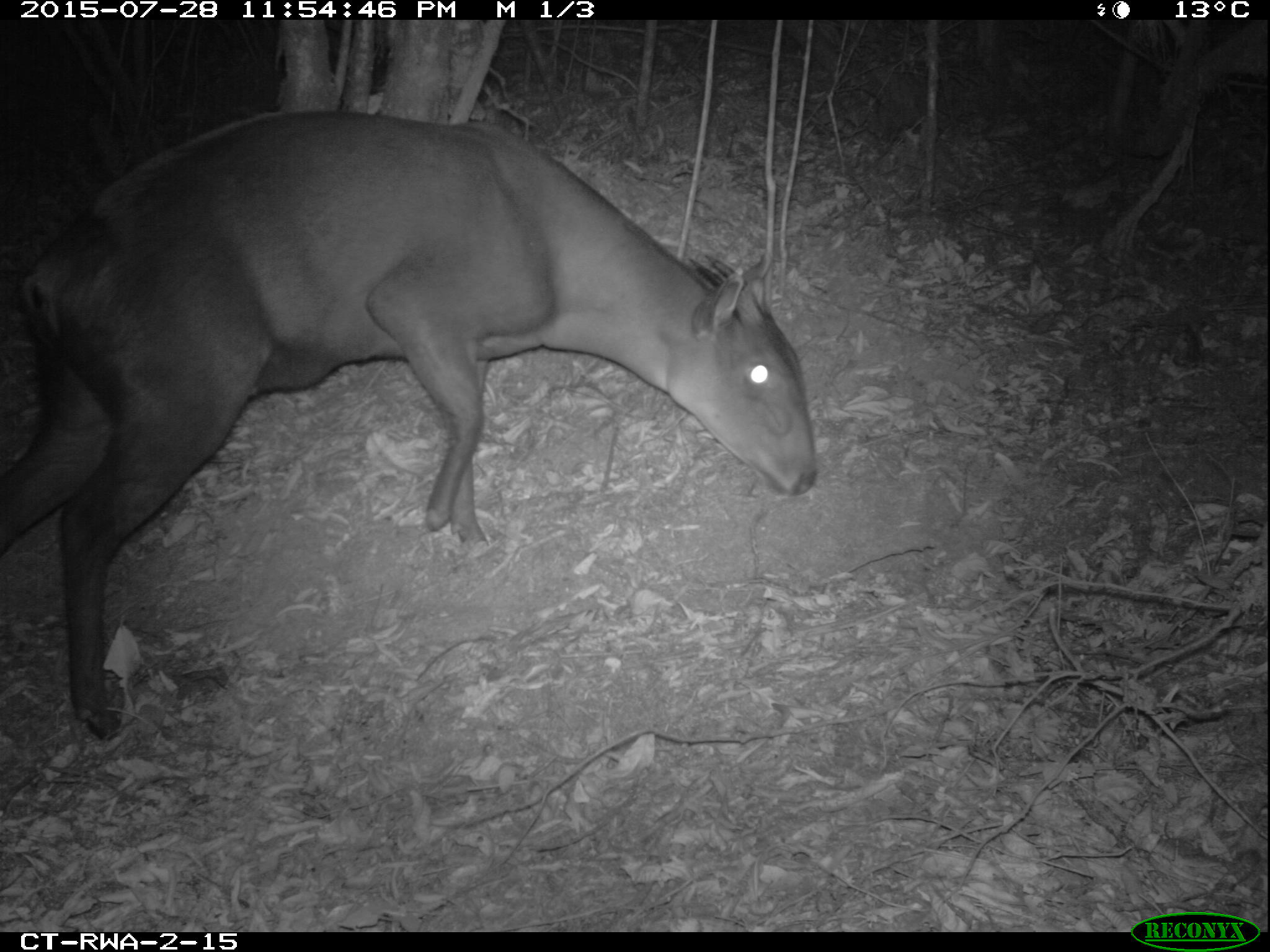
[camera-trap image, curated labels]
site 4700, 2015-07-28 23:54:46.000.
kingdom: Animalia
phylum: Chordata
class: Mammalia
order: Artiodactyla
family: Bovidae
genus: Cephalophus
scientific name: Cephalophus silvicultor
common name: light-backed duiker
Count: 1.